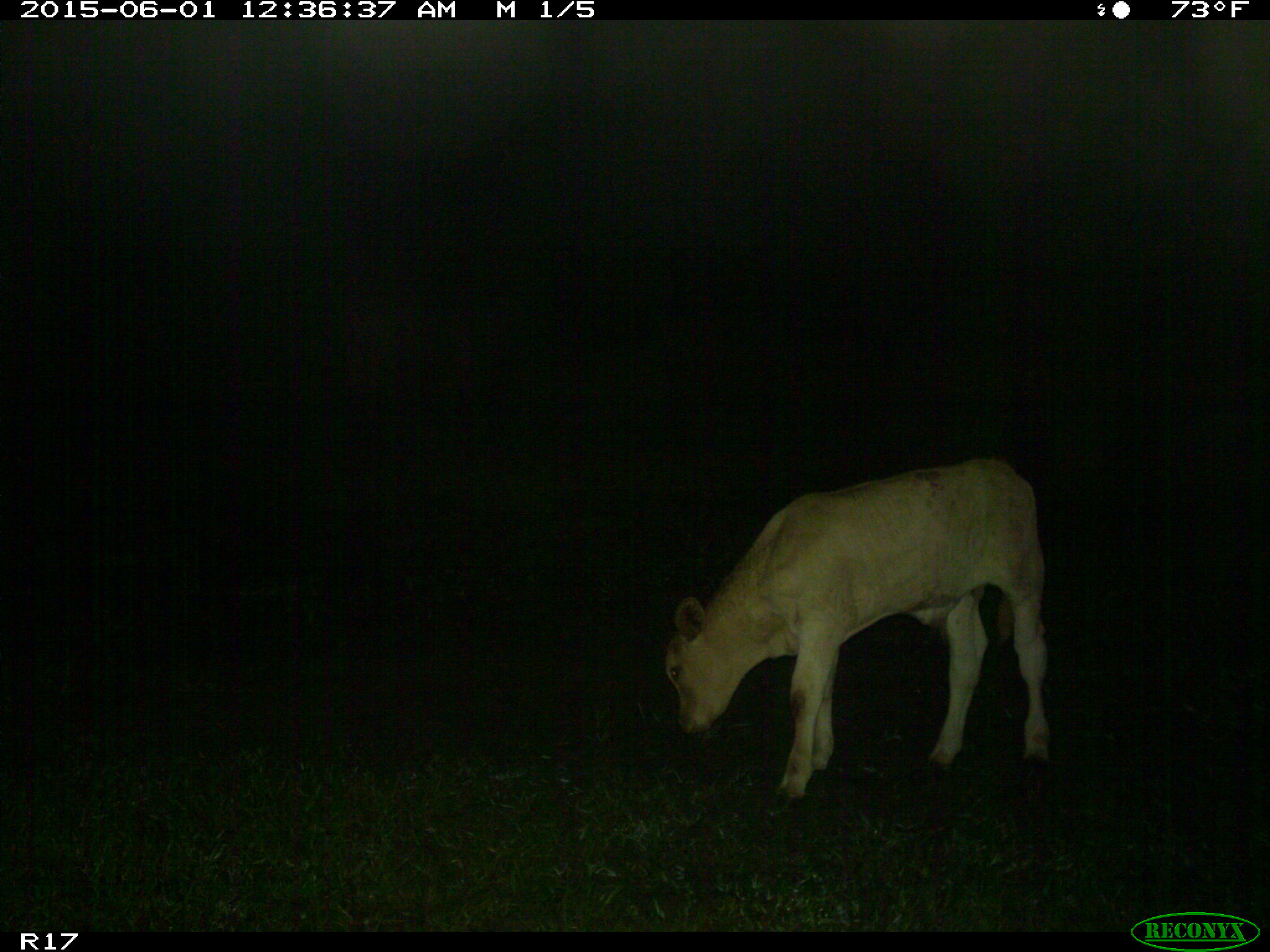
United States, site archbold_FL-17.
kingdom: Animalia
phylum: Chordata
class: Mammalia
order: Artiodactyla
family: Bovidae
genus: Bos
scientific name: Bos taurus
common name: domestic cow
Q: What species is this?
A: Bos taurus (domestic cow).